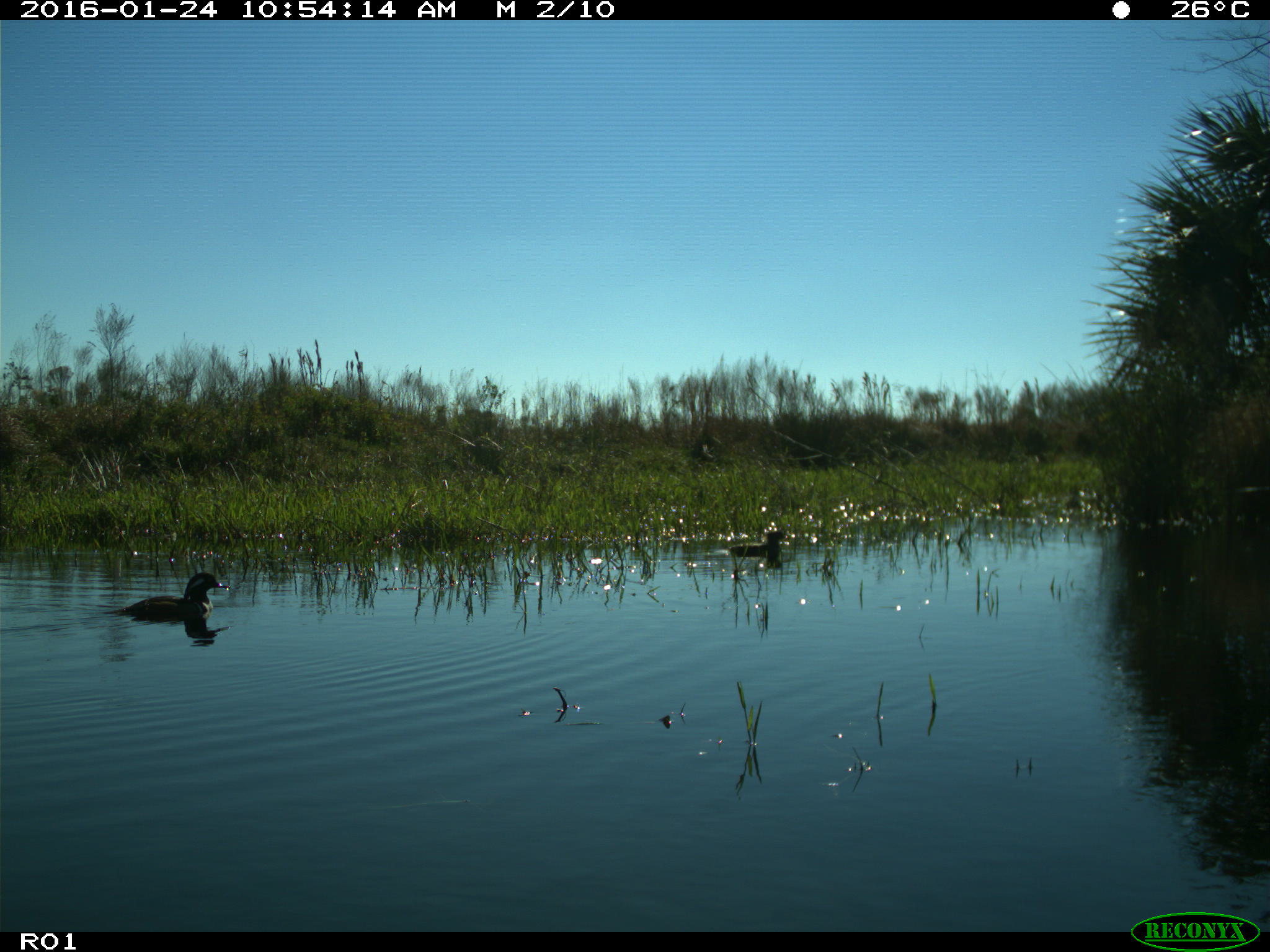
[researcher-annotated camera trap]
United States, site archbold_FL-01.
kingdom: Animalia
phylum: Chordata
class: Aves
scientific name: Aves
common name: birds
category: unidentified bird